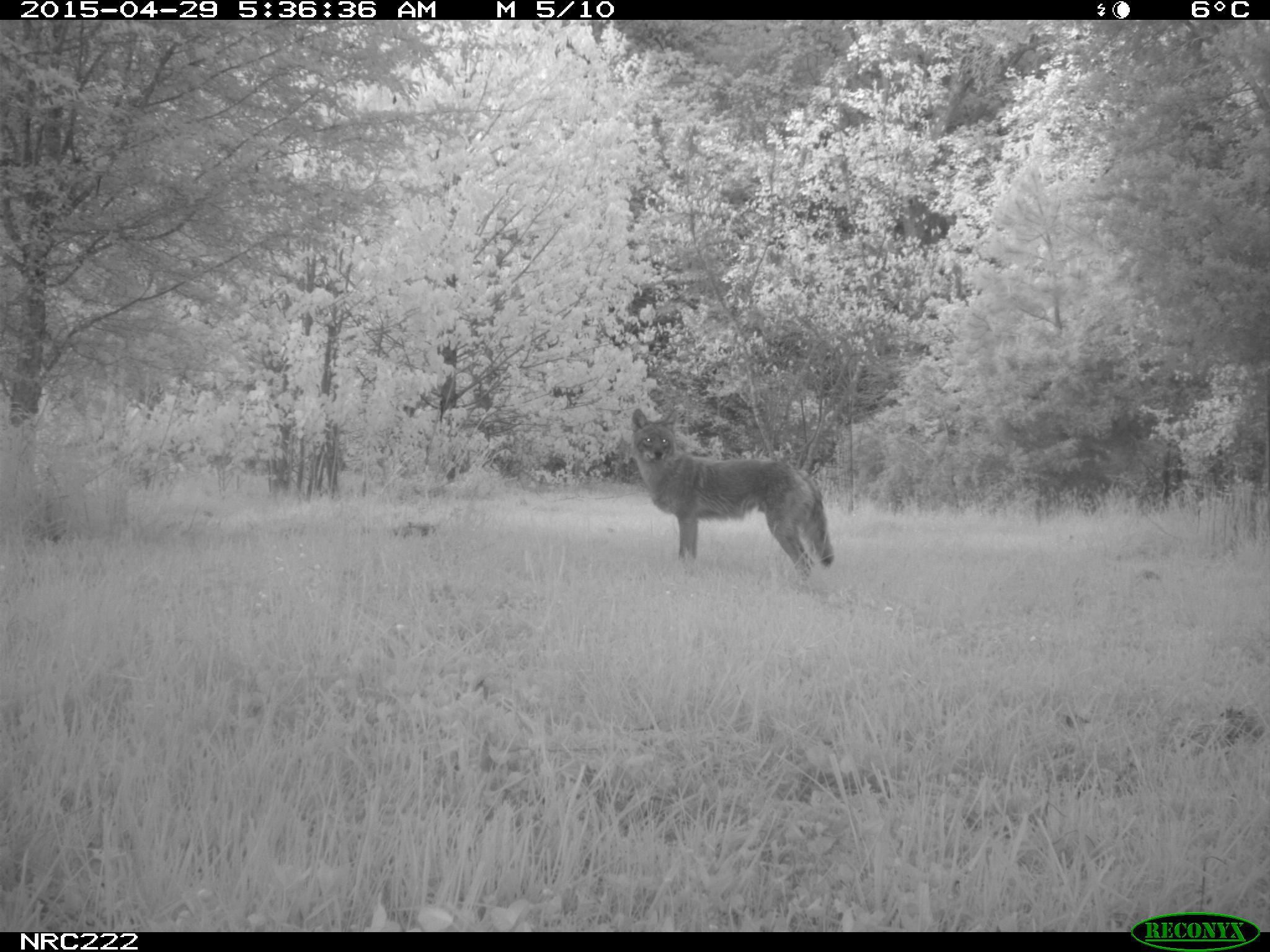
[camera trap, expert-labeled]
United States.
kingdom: Animalia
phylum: Chordata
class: Mammalia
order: Carnivora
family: Canidae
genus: Canis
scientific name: Canis latrans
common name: coyote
Coyote (Canis latrans).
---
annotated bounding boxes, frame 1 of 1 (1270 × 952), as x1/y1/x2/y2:
Coyote: 609/409/846/585